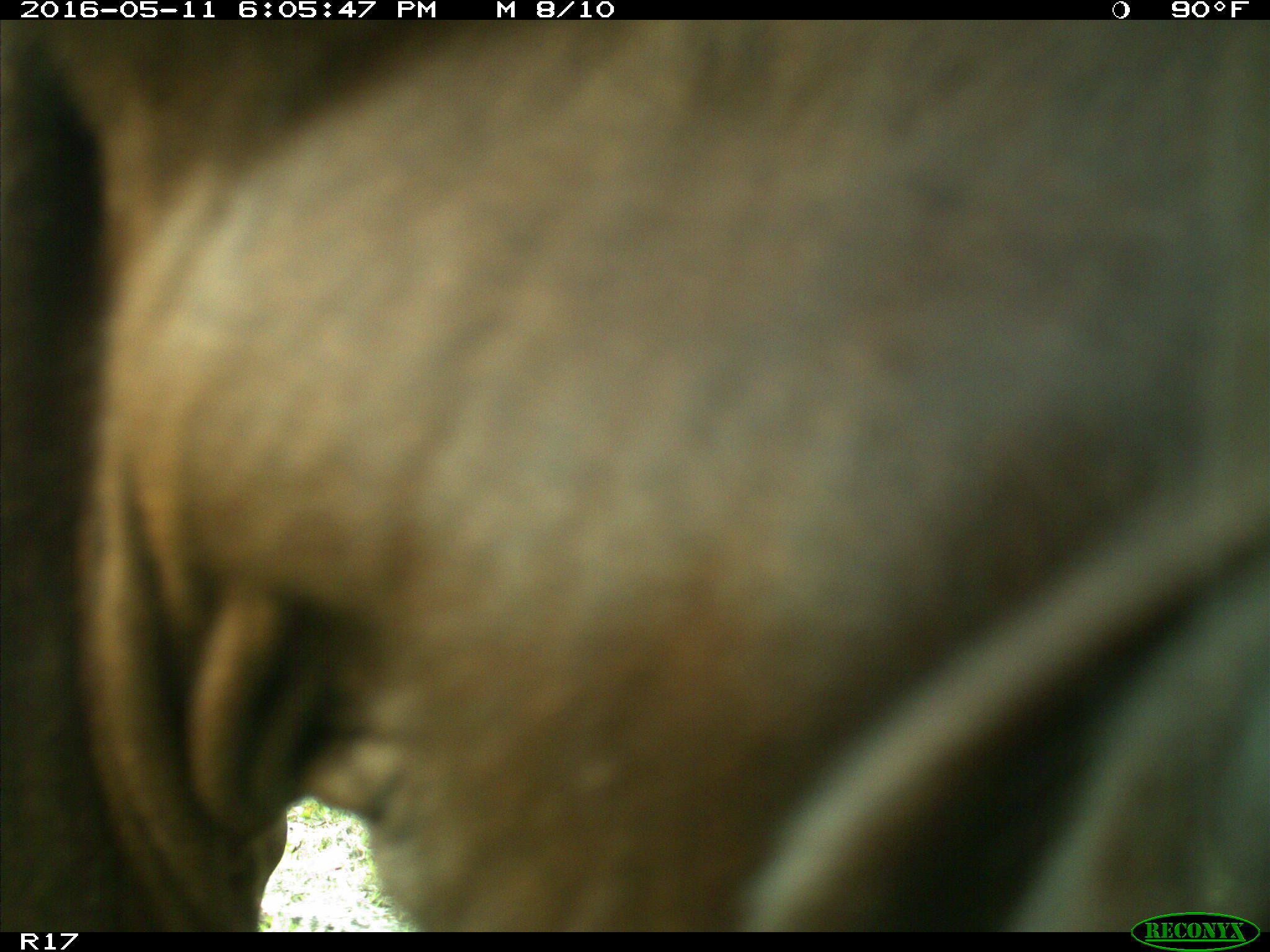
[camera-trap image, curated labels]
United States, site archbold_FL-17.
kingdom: Animalia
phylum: Chordata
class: Mammalia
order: Artiodactyla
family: Bovidae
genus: Bos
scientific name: Bos taurus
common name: domestic cow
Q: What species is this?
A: Bos taurus (domestic cow).